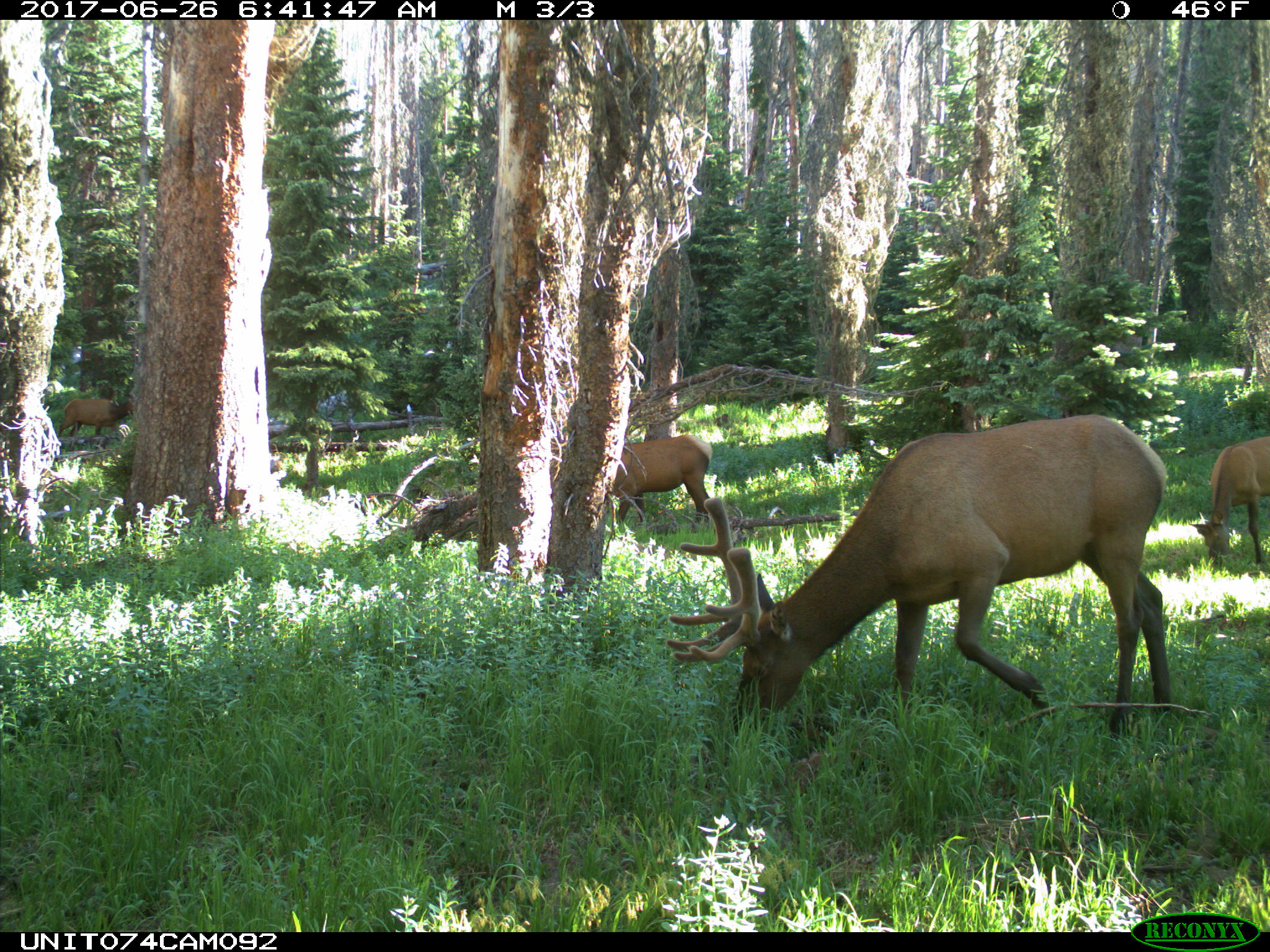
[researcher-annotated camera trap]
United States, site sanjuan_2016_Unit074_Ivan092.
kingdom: Animalia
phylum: Chordata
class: Mammalia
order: Artiodactyla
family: Cervidae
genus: Cervus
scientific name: Cervus elaphus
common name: red deer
Cervus elaphus (red deer).